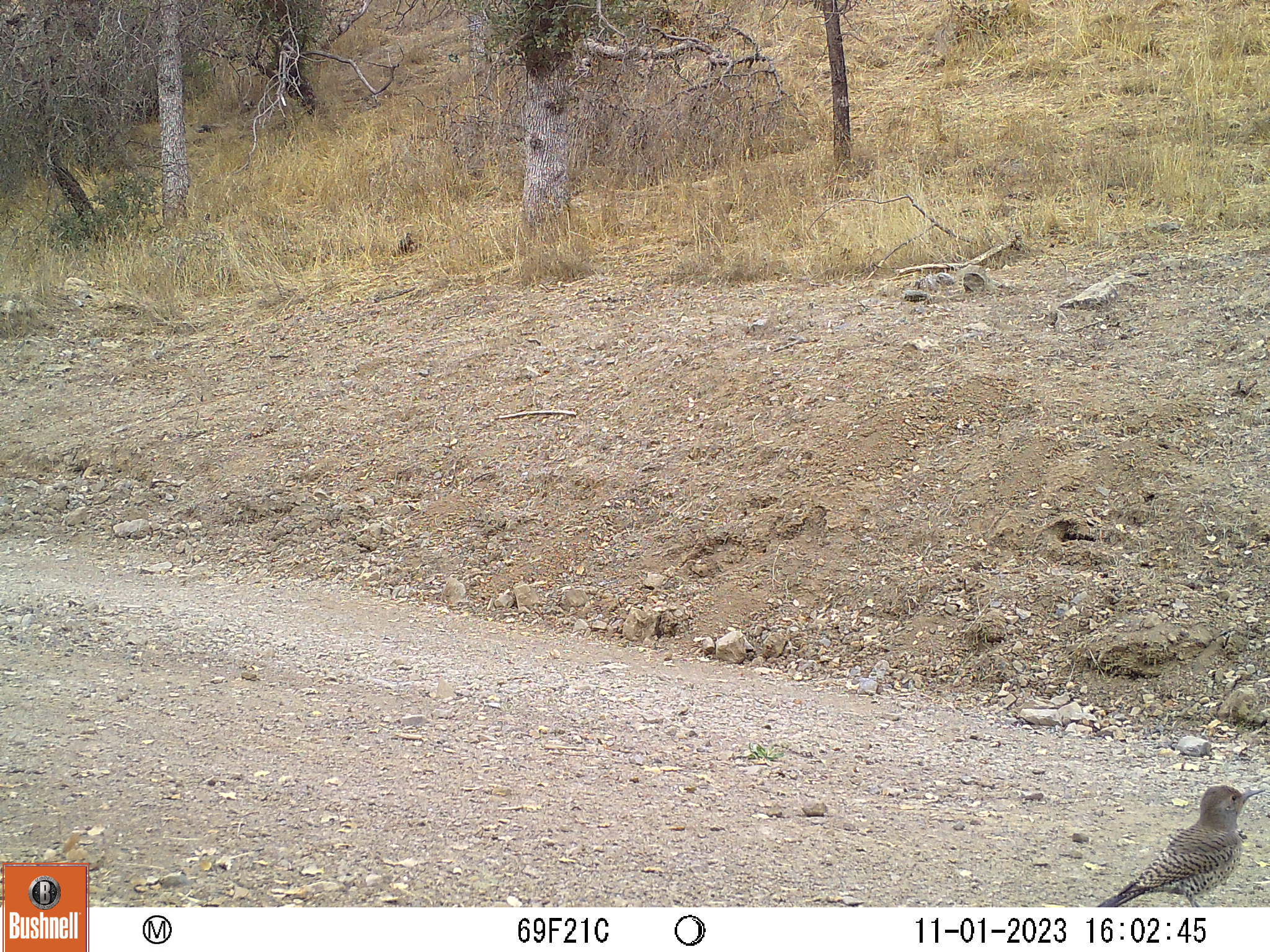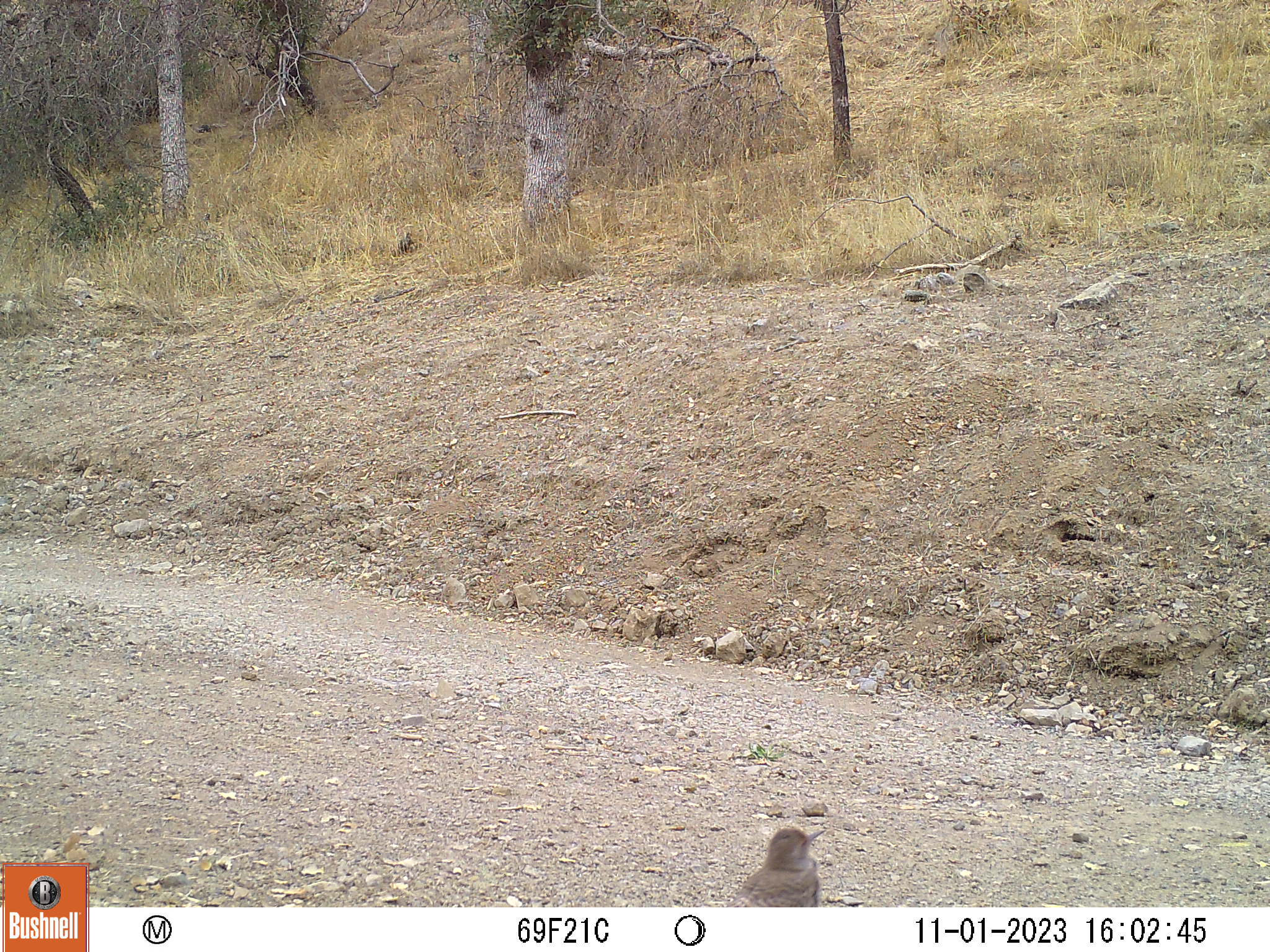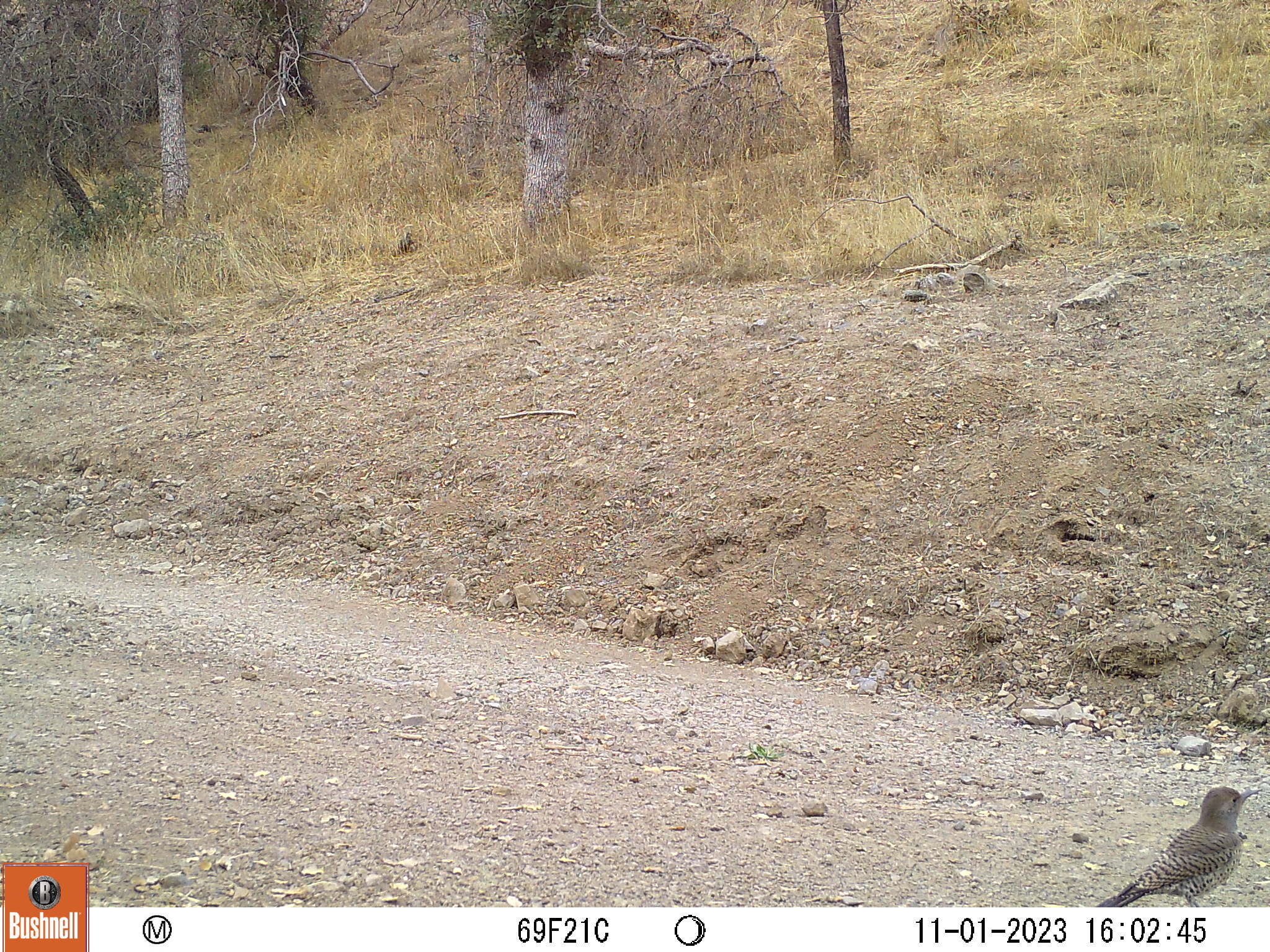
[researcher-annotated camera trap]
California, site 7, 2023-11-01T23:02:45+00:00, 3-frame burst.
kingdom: Animalia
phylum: Chordata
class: Aves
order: Piciformes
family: Picidae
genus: Colaptes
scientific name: Colaptes auratus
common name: northern flicker